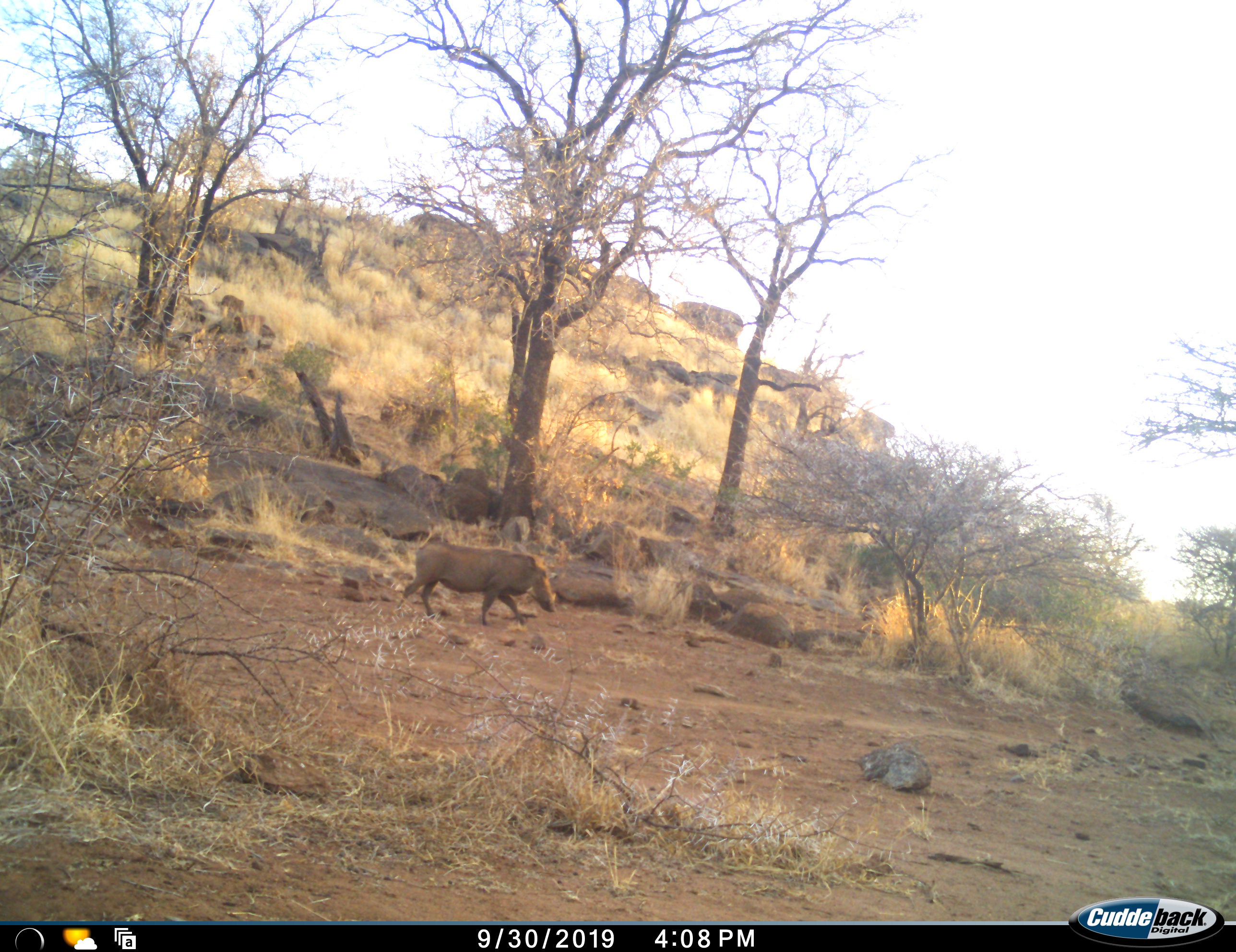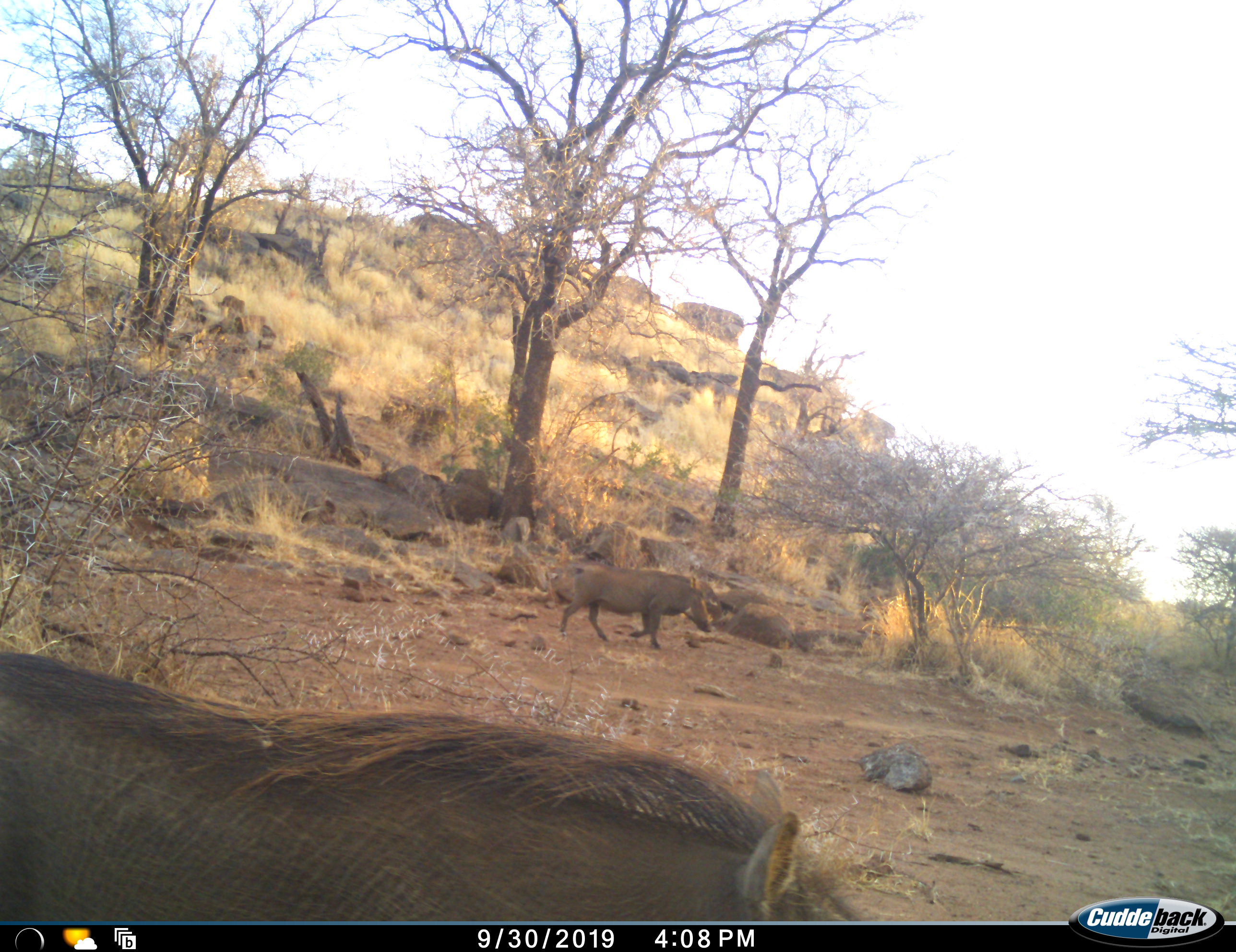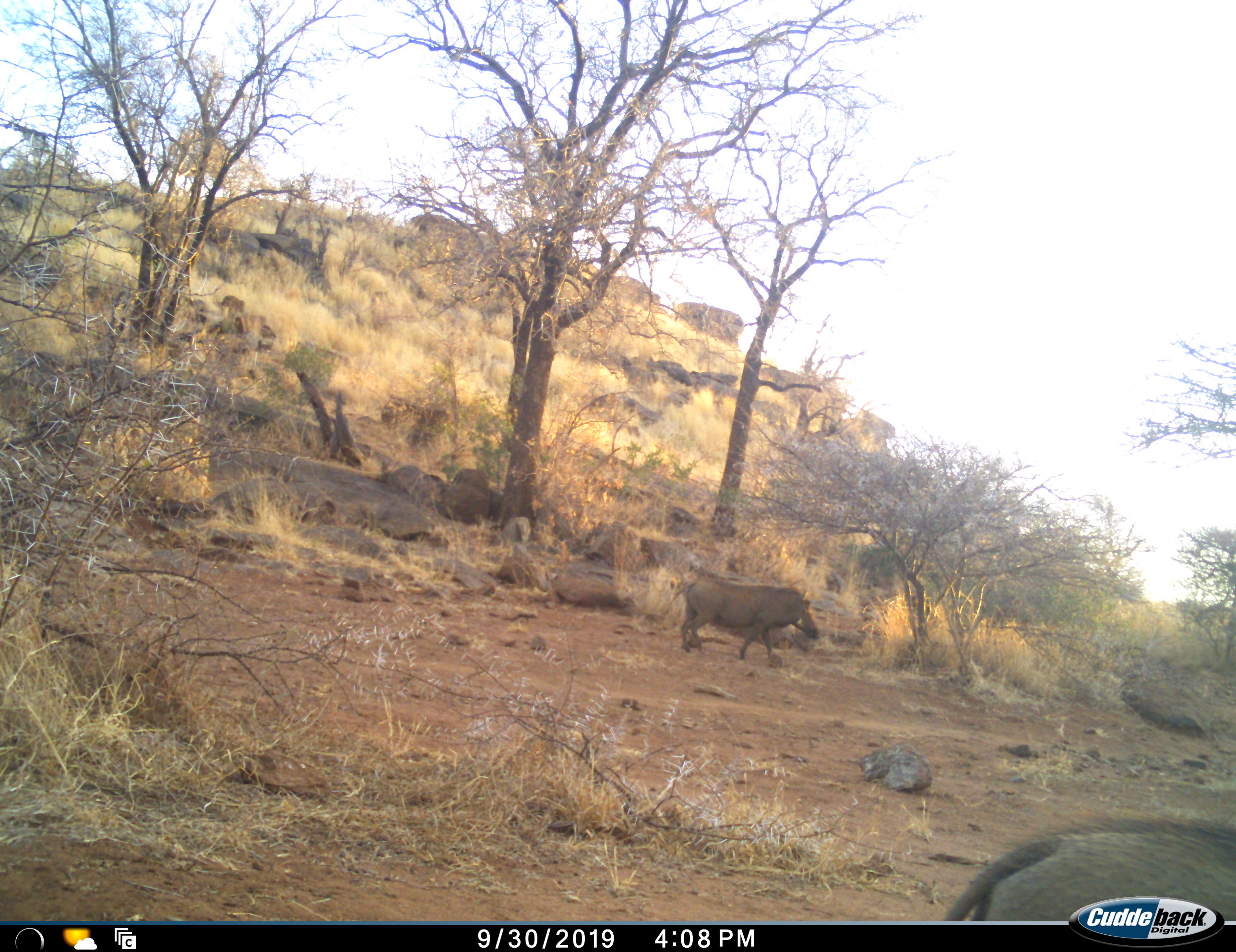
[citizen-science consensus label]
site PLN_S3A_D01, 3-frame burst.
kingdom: Animalia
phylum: Chordata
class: Mammalia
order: Artiodactyla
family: Suidae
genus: Phacochoerus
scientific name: Phacochoerus africanus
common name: warthog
Warthog (Phacochoerus africanus), count 2. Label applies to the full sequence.